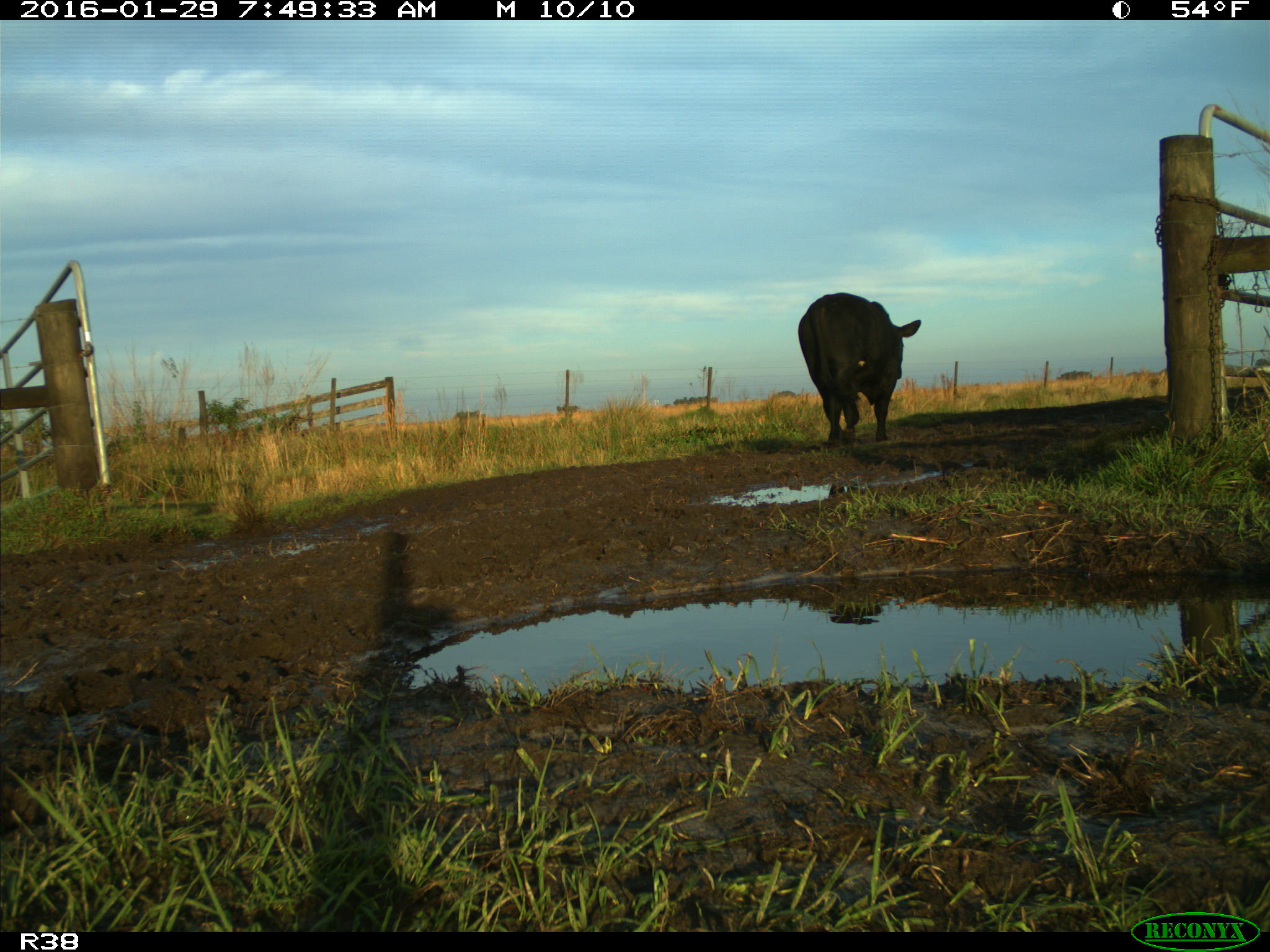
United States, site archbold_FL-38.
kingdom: Animalia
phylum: Chordata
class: Mammalia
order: Artiodactyla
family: Bovidae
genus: Bos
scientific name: Bos taurus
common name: domestic cow